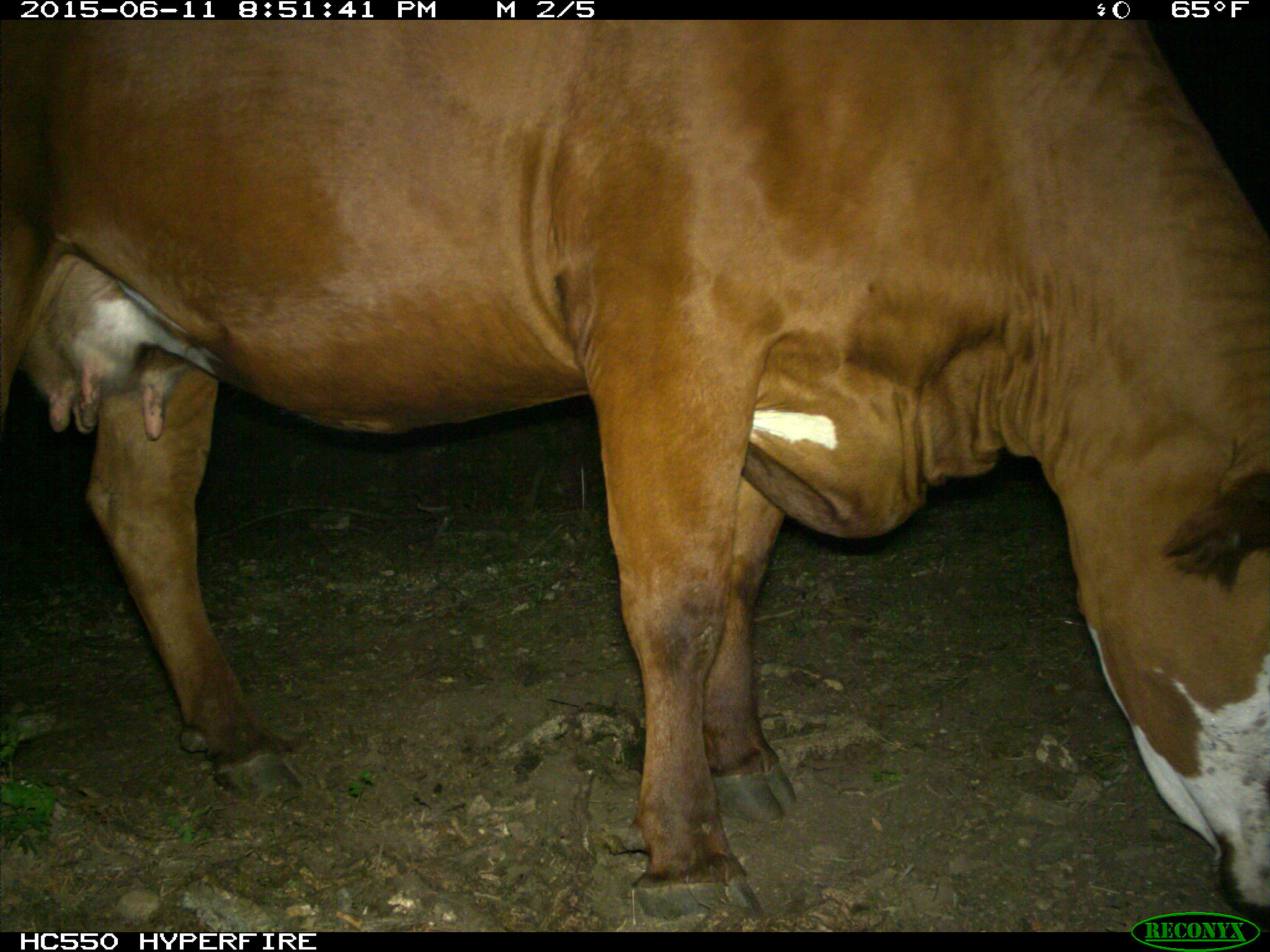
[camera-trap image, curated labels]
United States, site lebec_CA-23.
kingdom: Animalia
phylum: Chordata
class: Mammalia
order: Artiodactyla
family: Bovidae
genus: Bos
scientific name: Bos taurus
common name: domestic cow